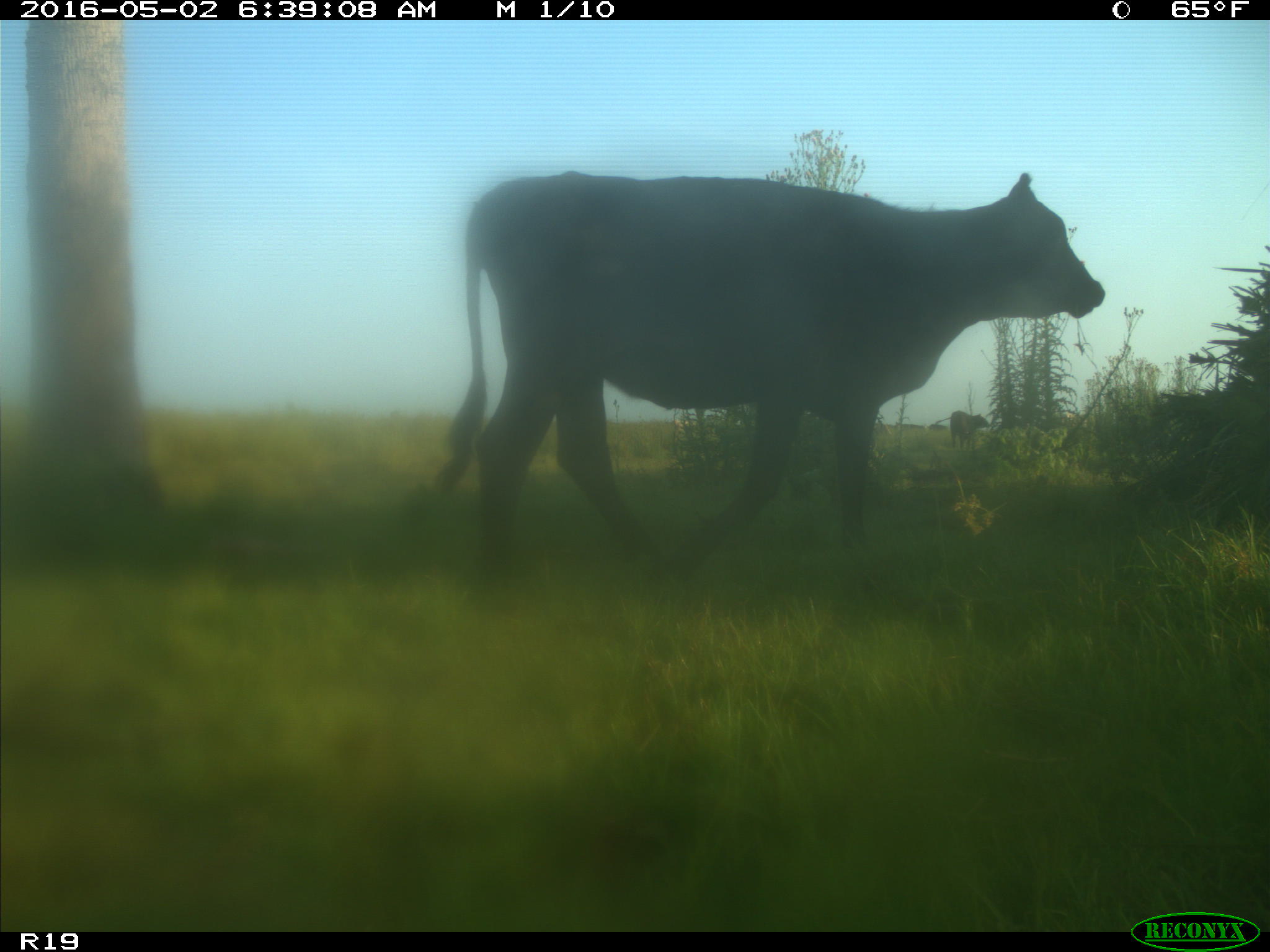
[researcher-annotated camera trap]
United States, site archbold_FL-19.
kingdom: Animalia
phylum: Chordata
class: Mammalia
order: Artiodactyla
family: Bovidae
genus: Bos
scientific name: Bos taurus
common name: domestic cow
Bos taurus (domestic cow).